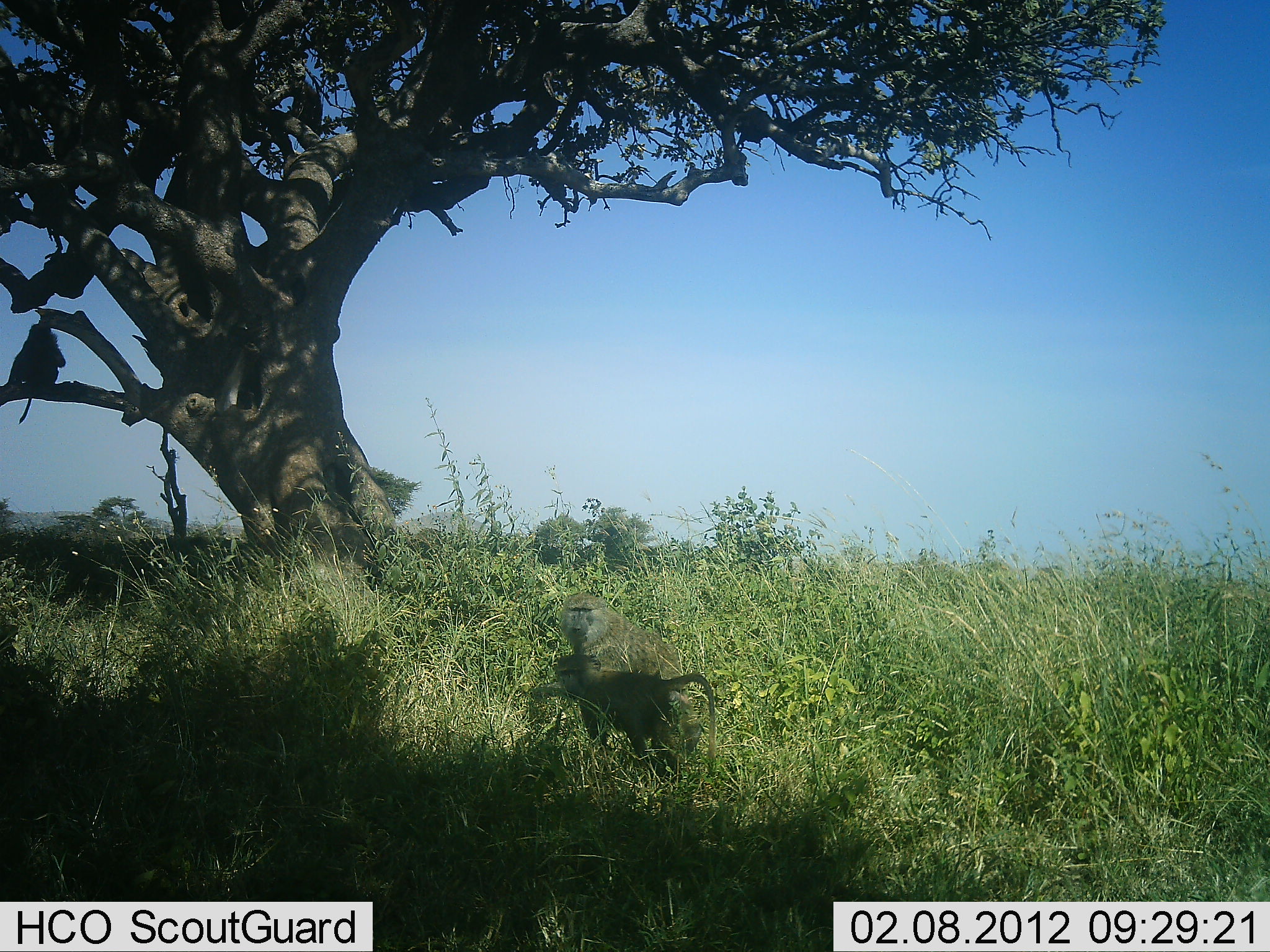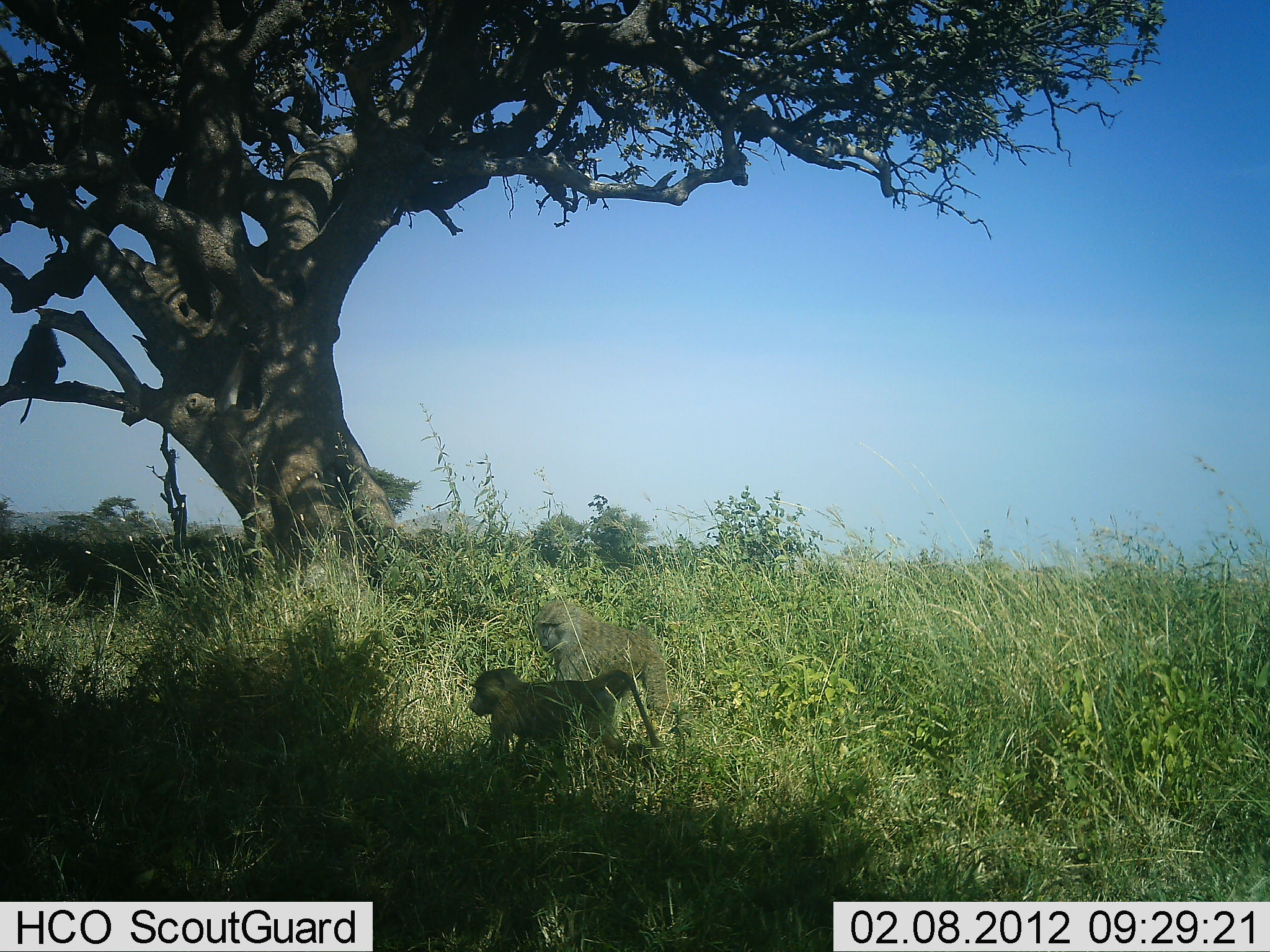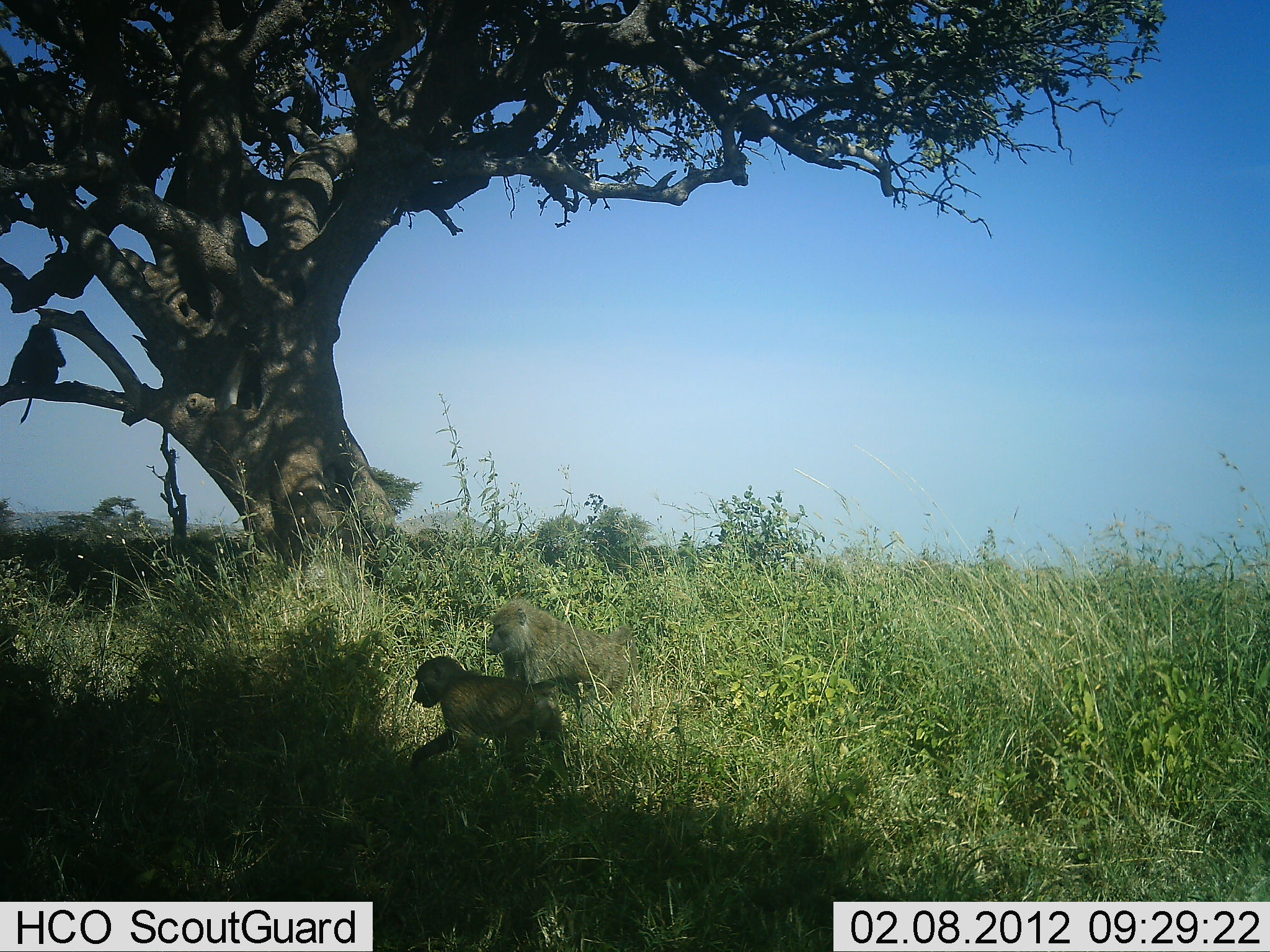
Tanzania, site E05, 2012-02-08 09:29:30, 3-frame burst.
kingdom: Animalia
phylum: Chordata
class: Mammalia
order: Primates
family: Cercopithecidae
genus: Papio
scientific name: Papio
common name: baboon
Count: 3.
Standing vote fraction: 24%.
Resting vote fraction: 57%.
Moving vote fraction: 95%.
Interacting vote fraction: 5%.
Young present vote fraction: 33%.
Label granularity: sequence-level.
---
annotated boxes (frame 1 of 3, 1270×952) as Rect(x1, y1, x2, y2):
animal: Rect(545, 654, 720, 774); Rect(556, 597, 695, 738)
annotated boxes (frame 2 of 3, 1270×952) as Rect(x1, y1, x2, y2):
animal: Rect(470, 667, 662, 783); Rect(529, 597, 677, 719)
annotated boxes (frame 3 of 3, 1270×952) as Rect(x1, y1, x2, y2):
animal: Rect(401, 656, 575, 785); Rect(476, 595, 636, 706)